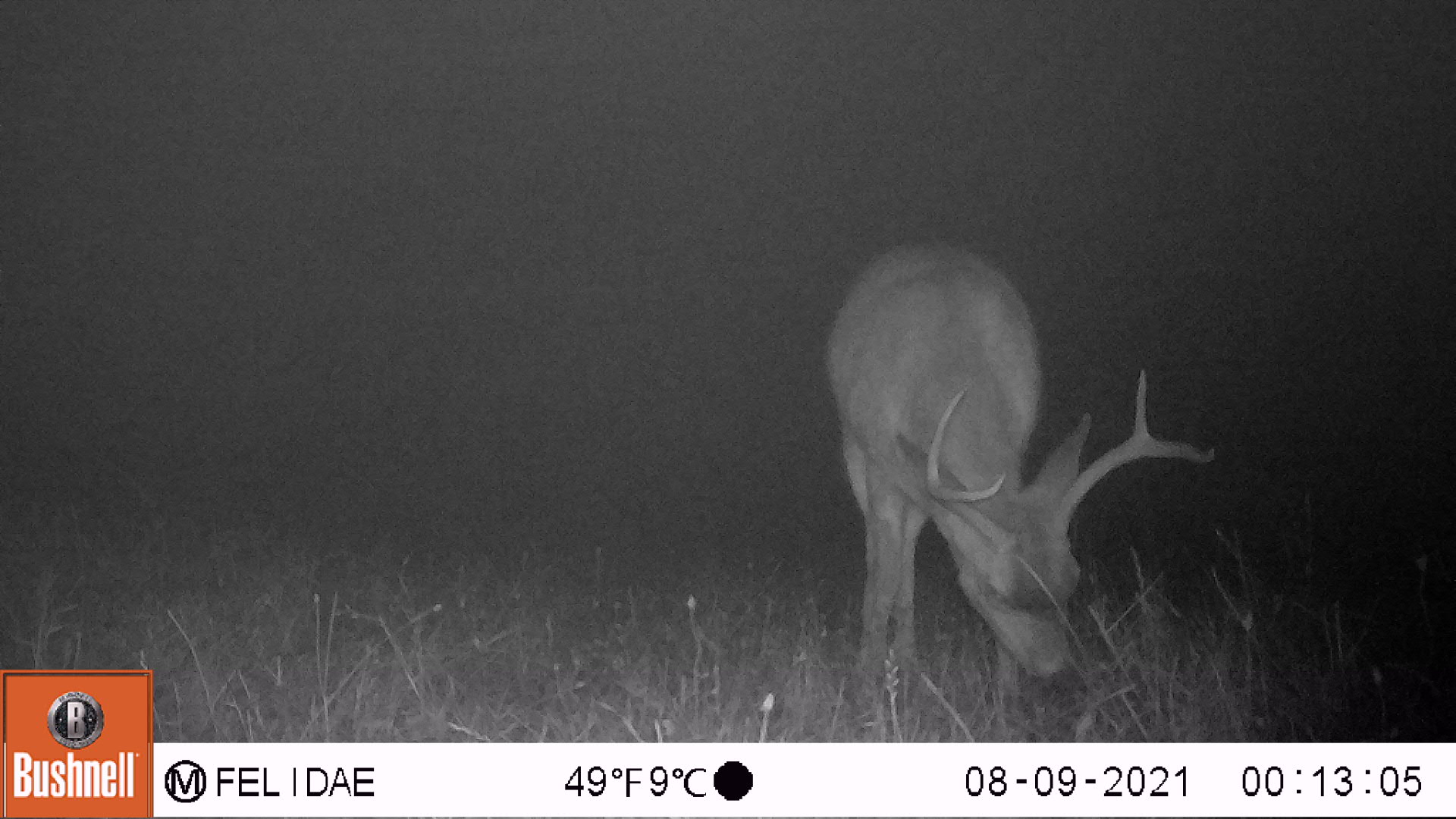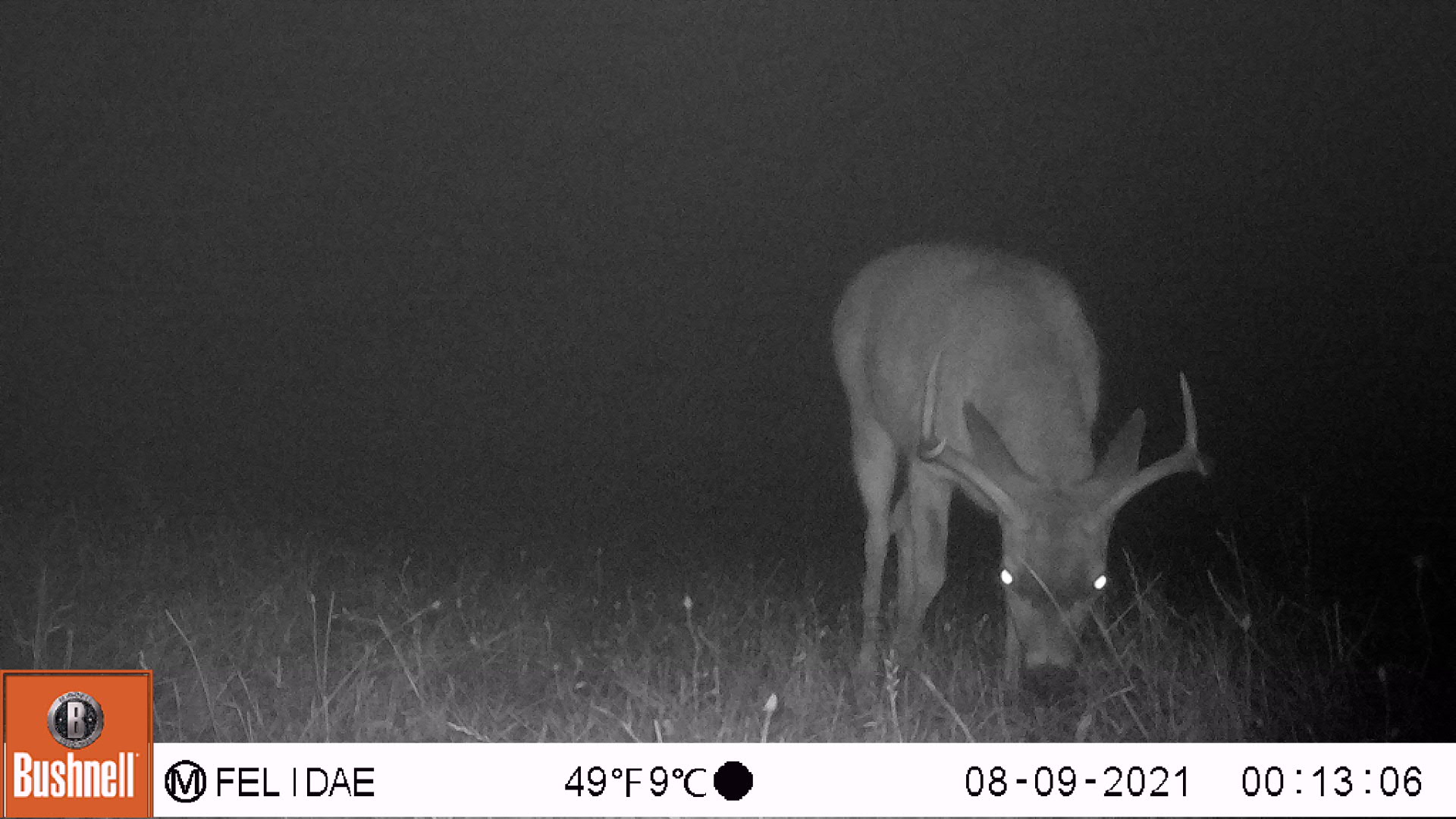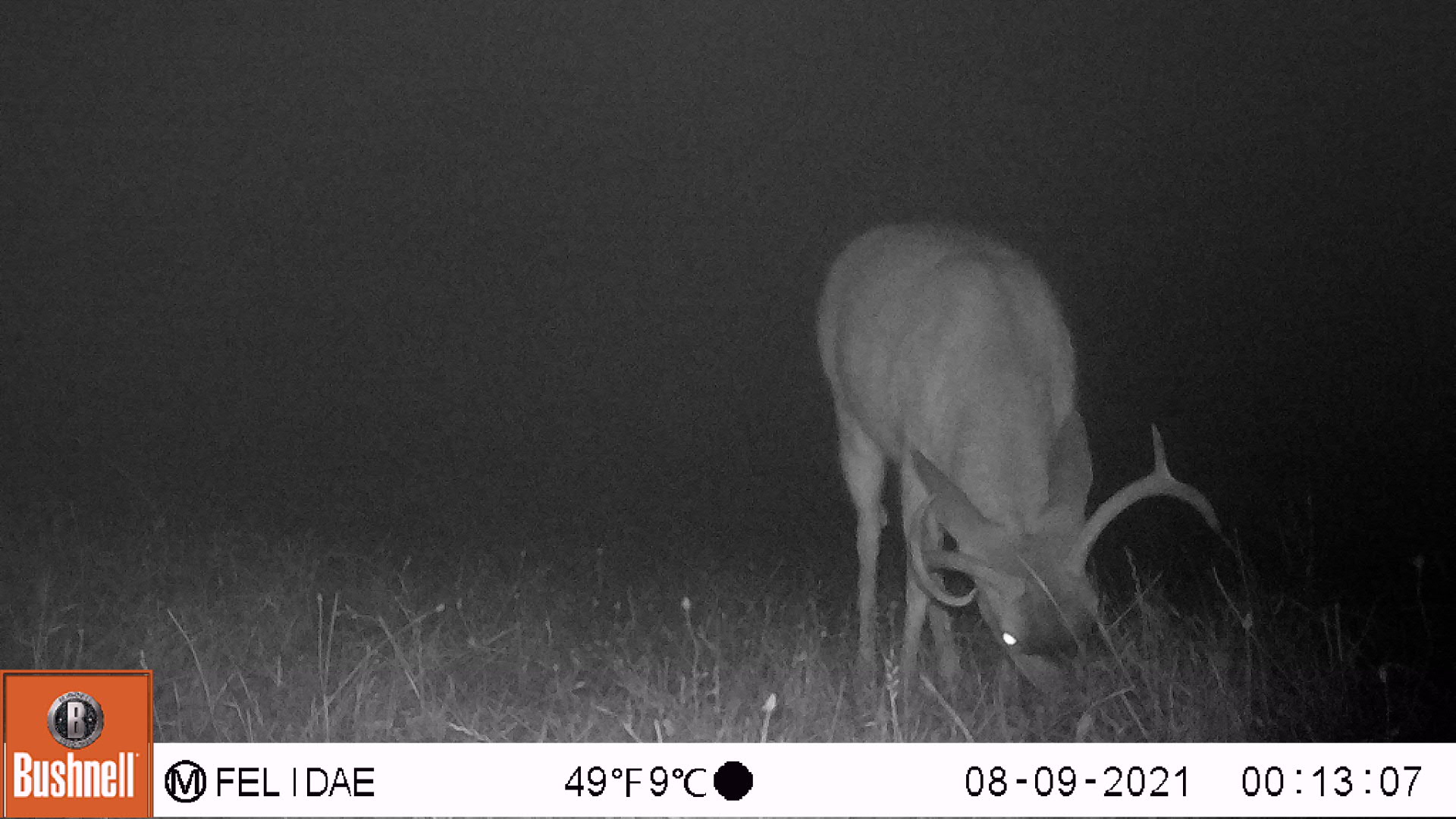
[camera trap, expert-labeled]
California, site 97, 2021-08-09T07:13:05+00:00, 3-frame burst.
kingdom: Animalia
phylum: Chordata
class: Mammalia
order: Artiodactyla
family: Cervidae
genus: Odocoileus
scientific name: Odocoileus hemionus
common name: mule deer